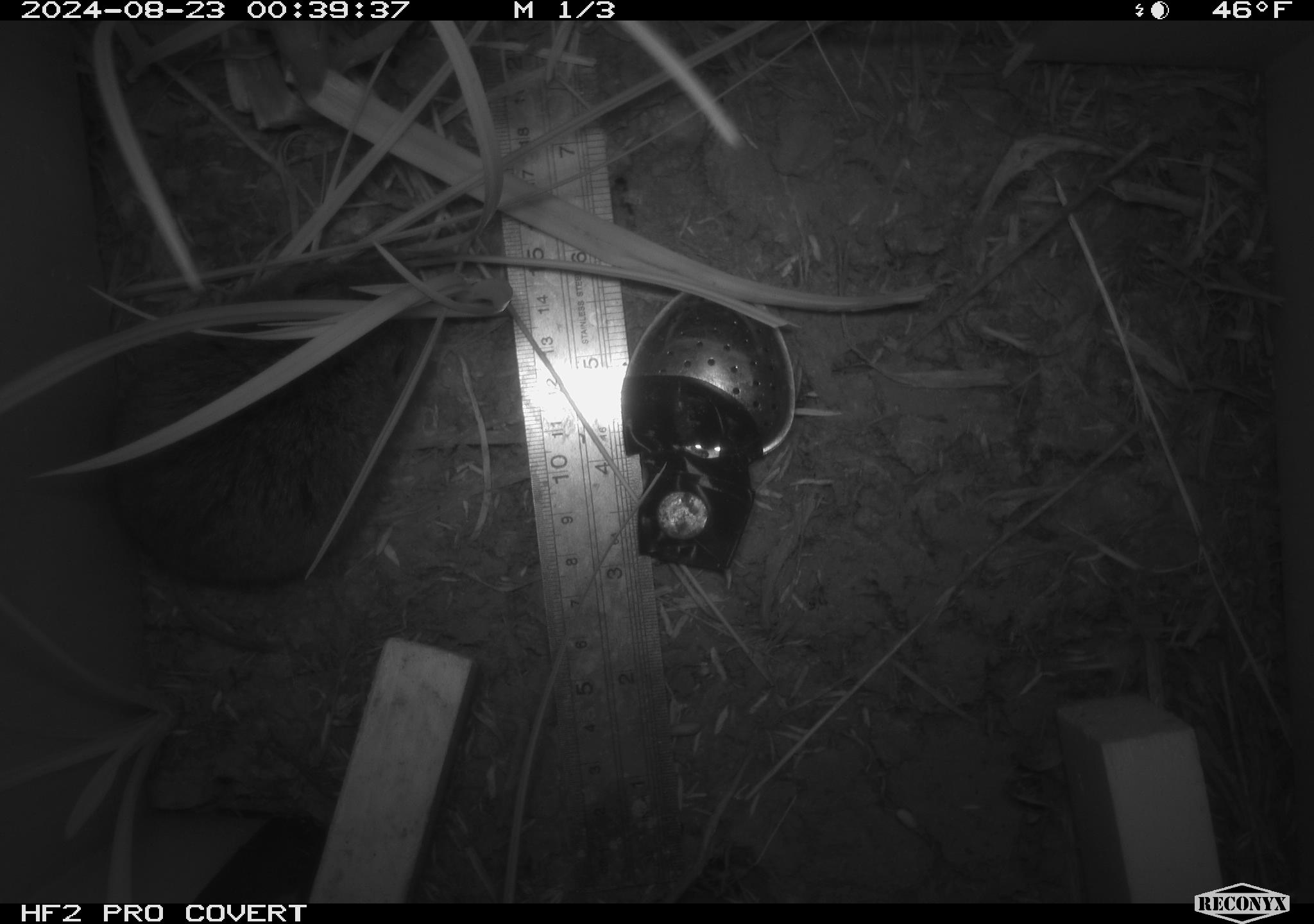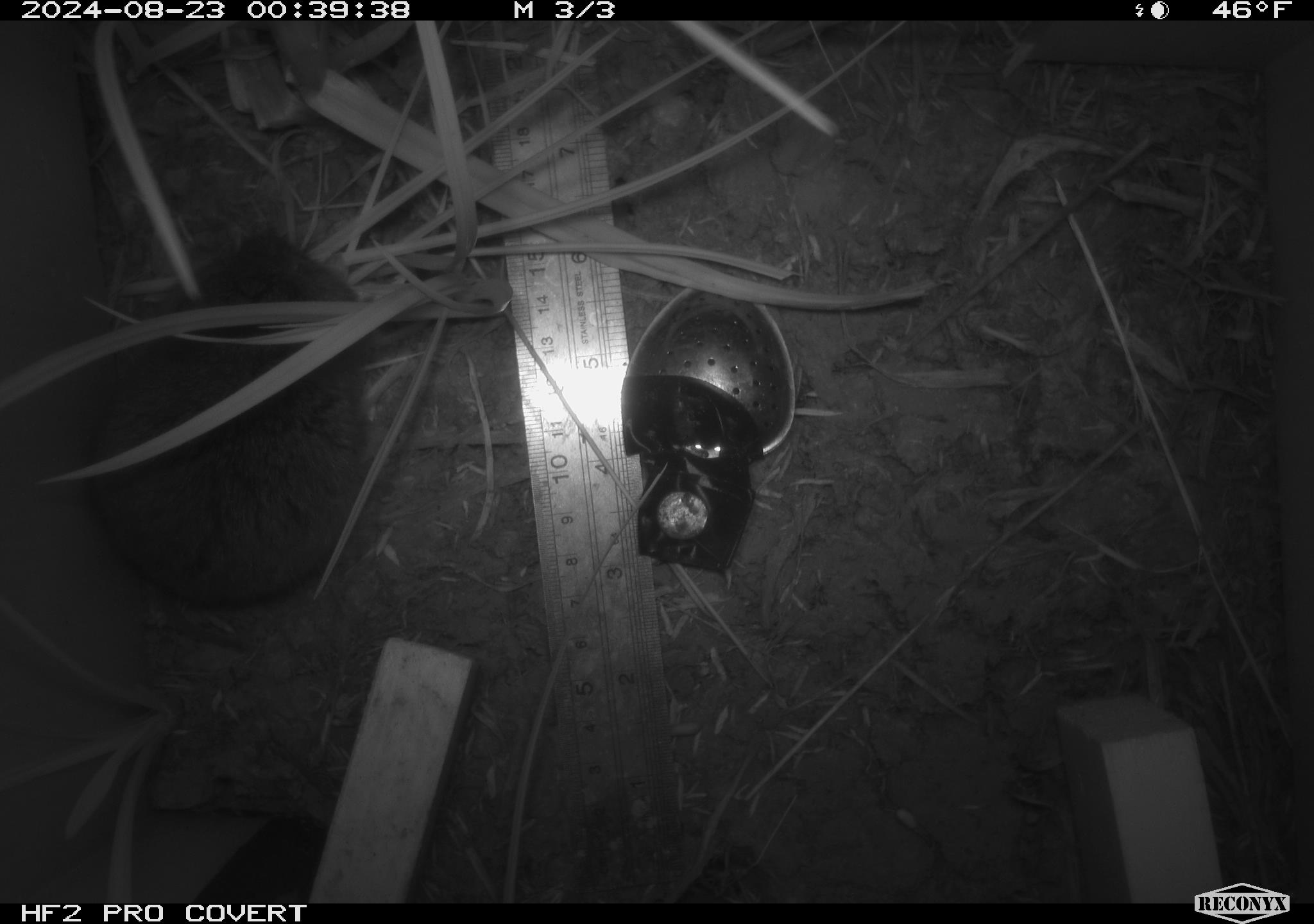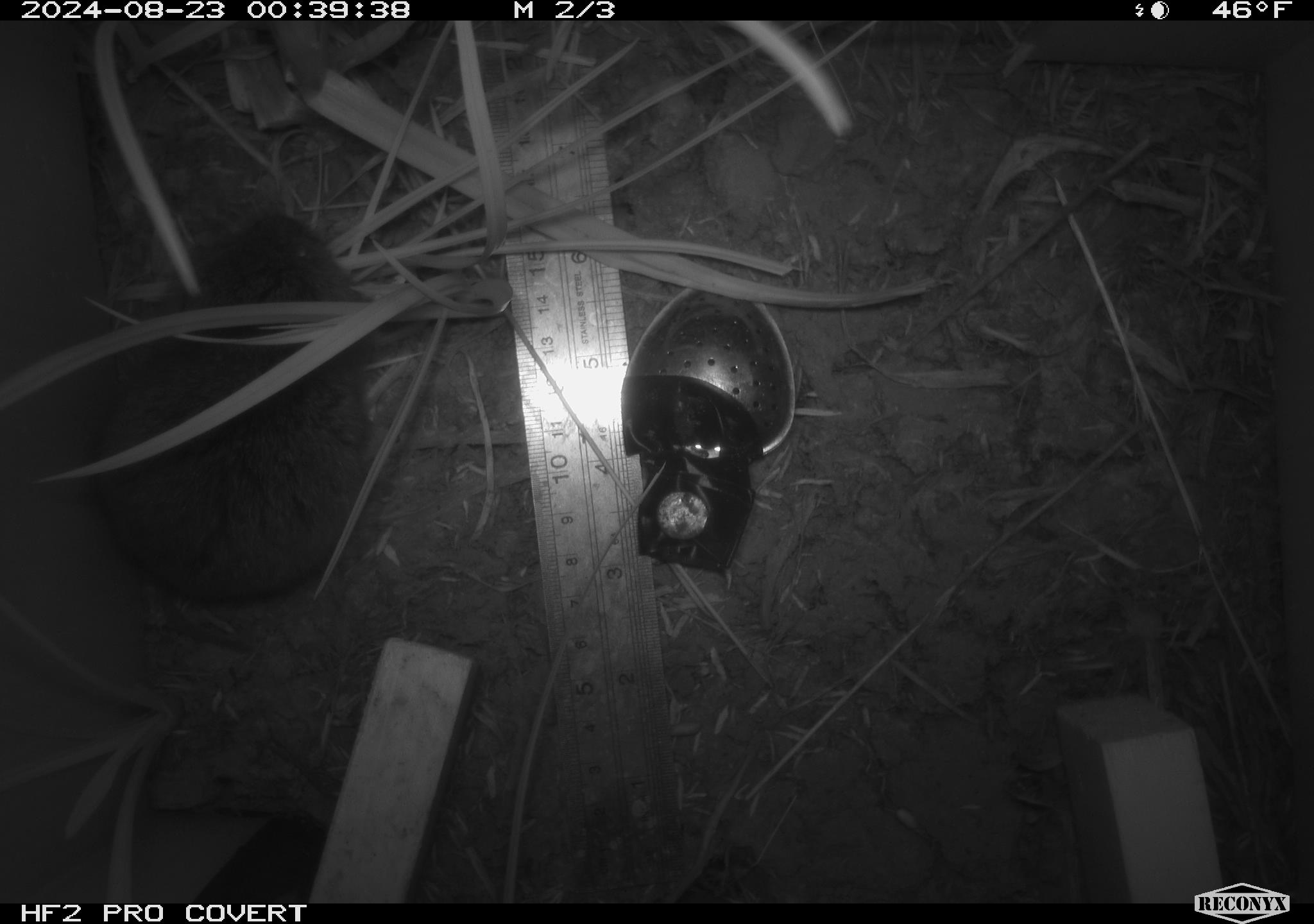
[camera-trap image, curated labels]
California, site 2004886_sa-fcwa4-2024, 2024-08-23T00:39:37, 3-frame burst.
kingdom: Animalia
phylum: Chordata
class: Mammalia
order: Rodentia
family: Cricetidae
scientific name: Arvicolinae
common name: voles, lemmings, and muskrats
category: arvicolinae subfamily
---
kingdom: Animalia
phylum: Chordata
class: Mammalia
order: Rodentia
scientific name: Rodentia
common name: rodent